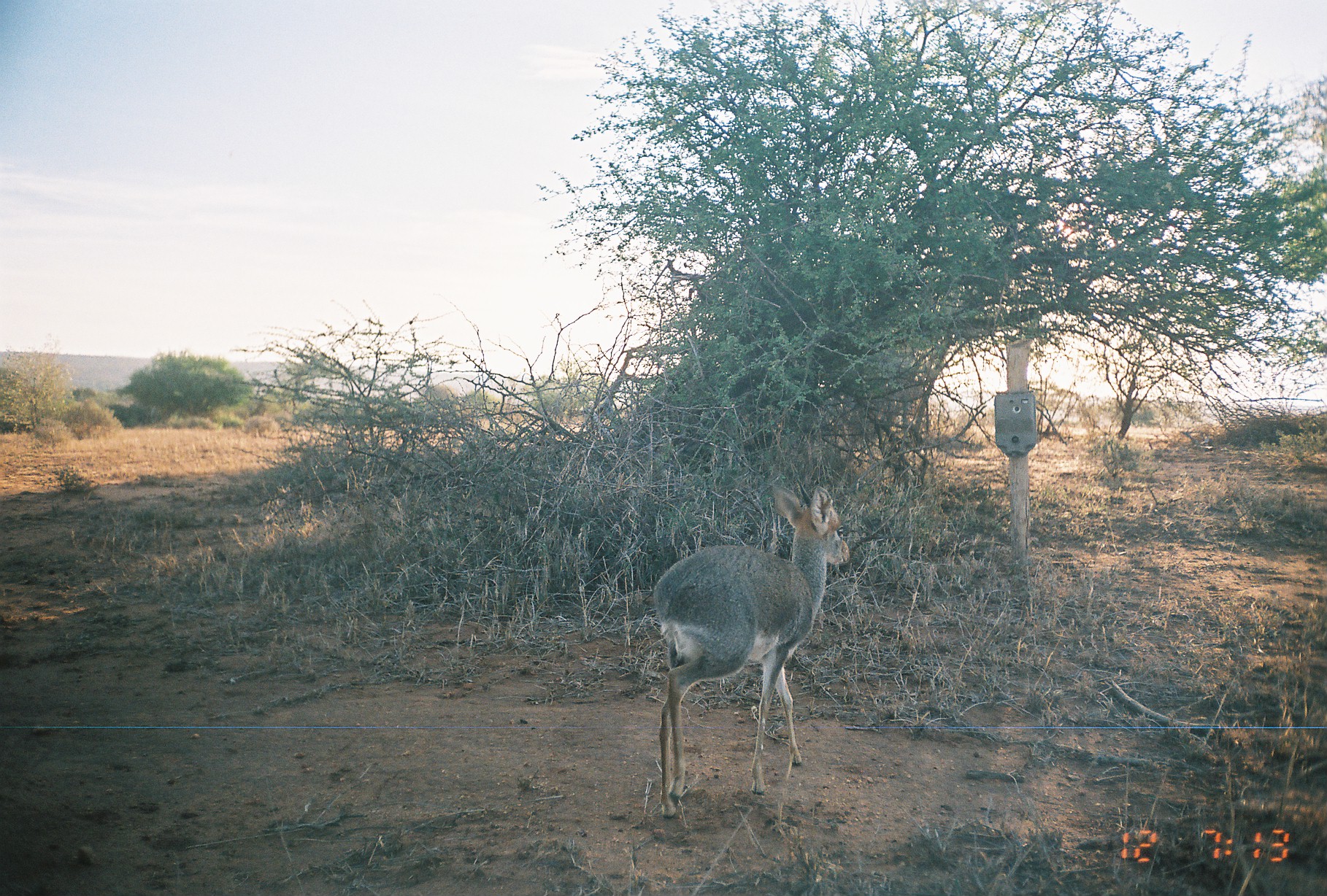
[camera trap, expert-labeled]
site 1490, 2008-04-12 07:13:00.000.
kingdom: Animalia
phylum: Chordata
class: Mammalia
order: Artiodactyla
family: Bovidae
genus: Madoqua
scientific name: Madoqua guentheri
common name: günther's dik-dik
Madoqua guentheri (günther's dik-dik), count 1.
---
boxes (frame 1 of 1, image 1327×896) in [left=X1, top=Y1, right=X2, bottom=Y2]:
madoqua guentheri: [left=651, top=483, right=851, bottom=818]